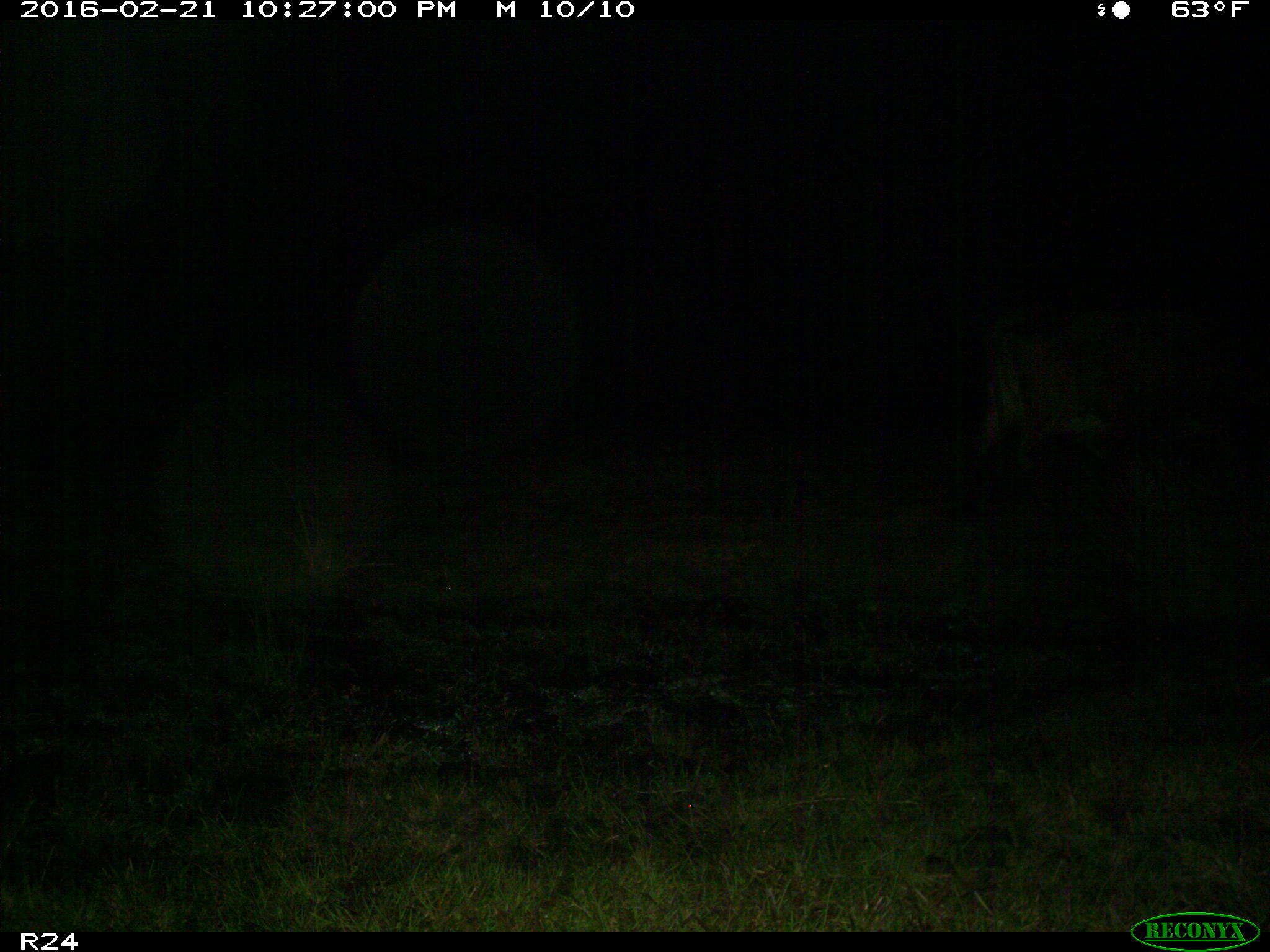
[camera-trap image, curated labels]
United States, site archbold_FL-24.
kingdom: Animalia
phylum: Chordata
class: Mammalia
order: Artiodactyla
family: Bovidae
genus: Bos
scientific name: Bos taurus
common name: domestic cow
Bos taurus (domestic cow).